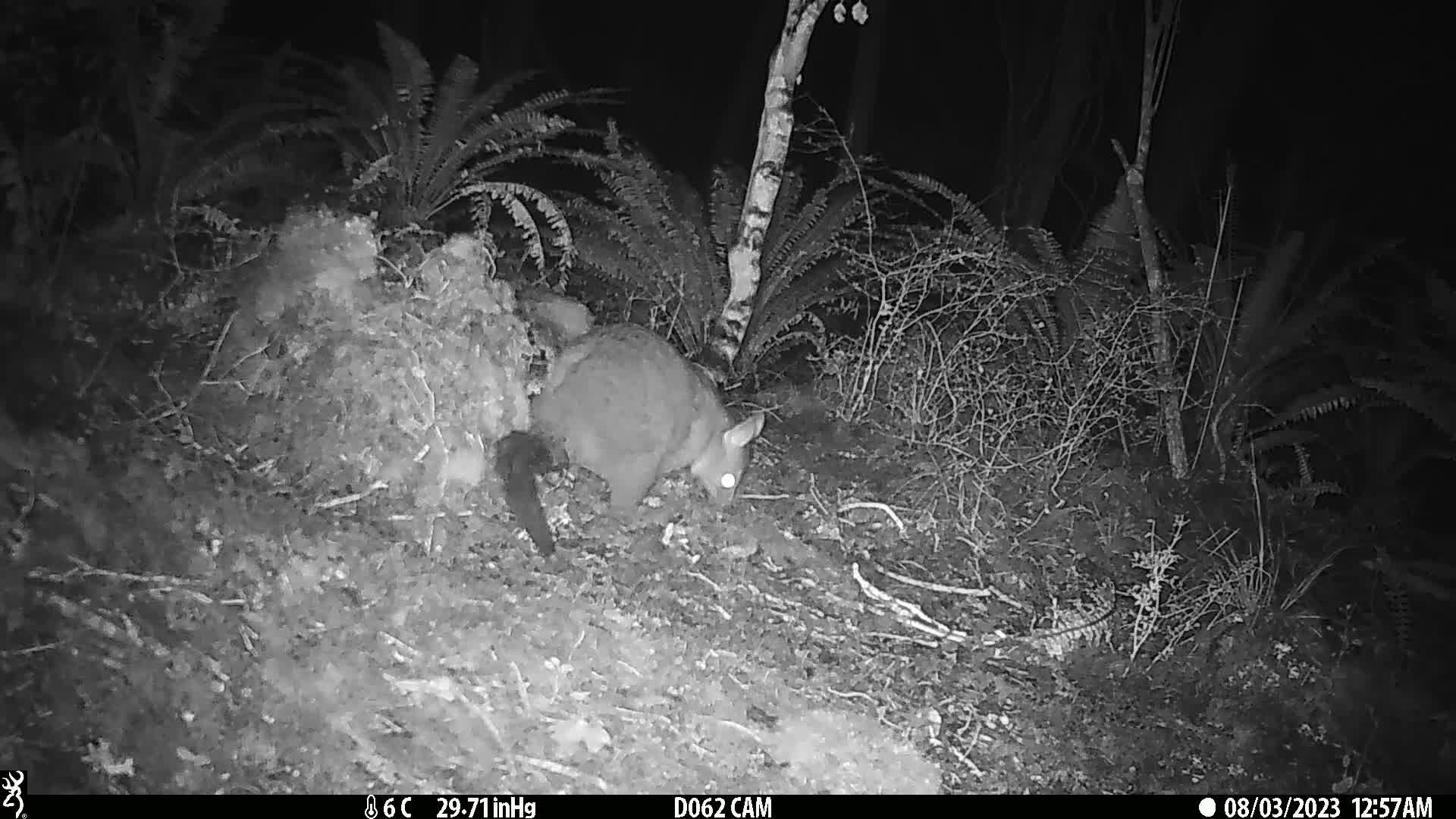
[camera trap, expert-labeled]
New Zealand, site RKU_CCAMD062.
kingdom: Animalia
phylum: Chordata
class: Mammalia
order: Diprotodontia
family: Phalangeridae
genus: Trichosurus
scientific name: Trichosurus vulpecula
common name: common brushtail possum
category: possum